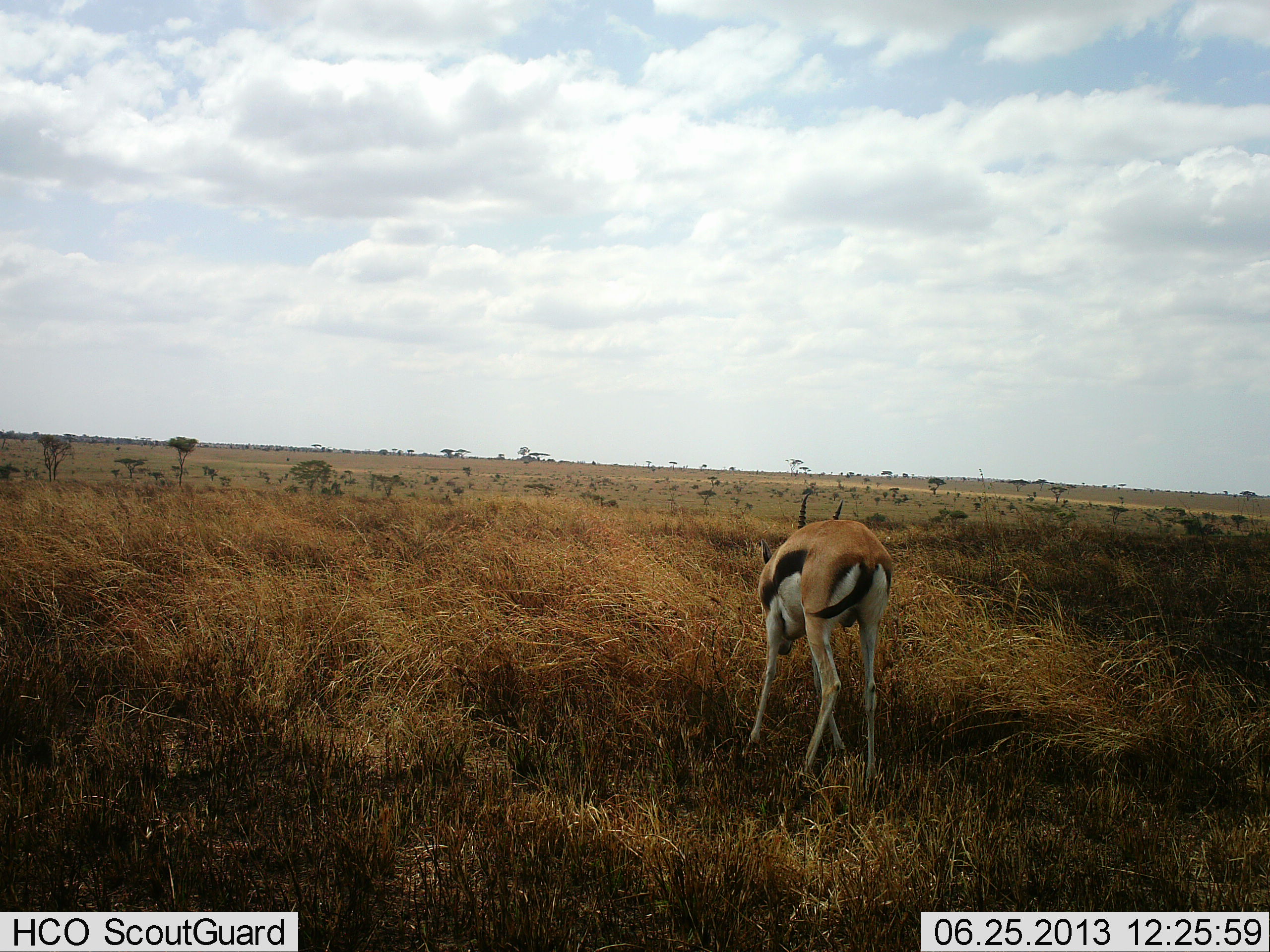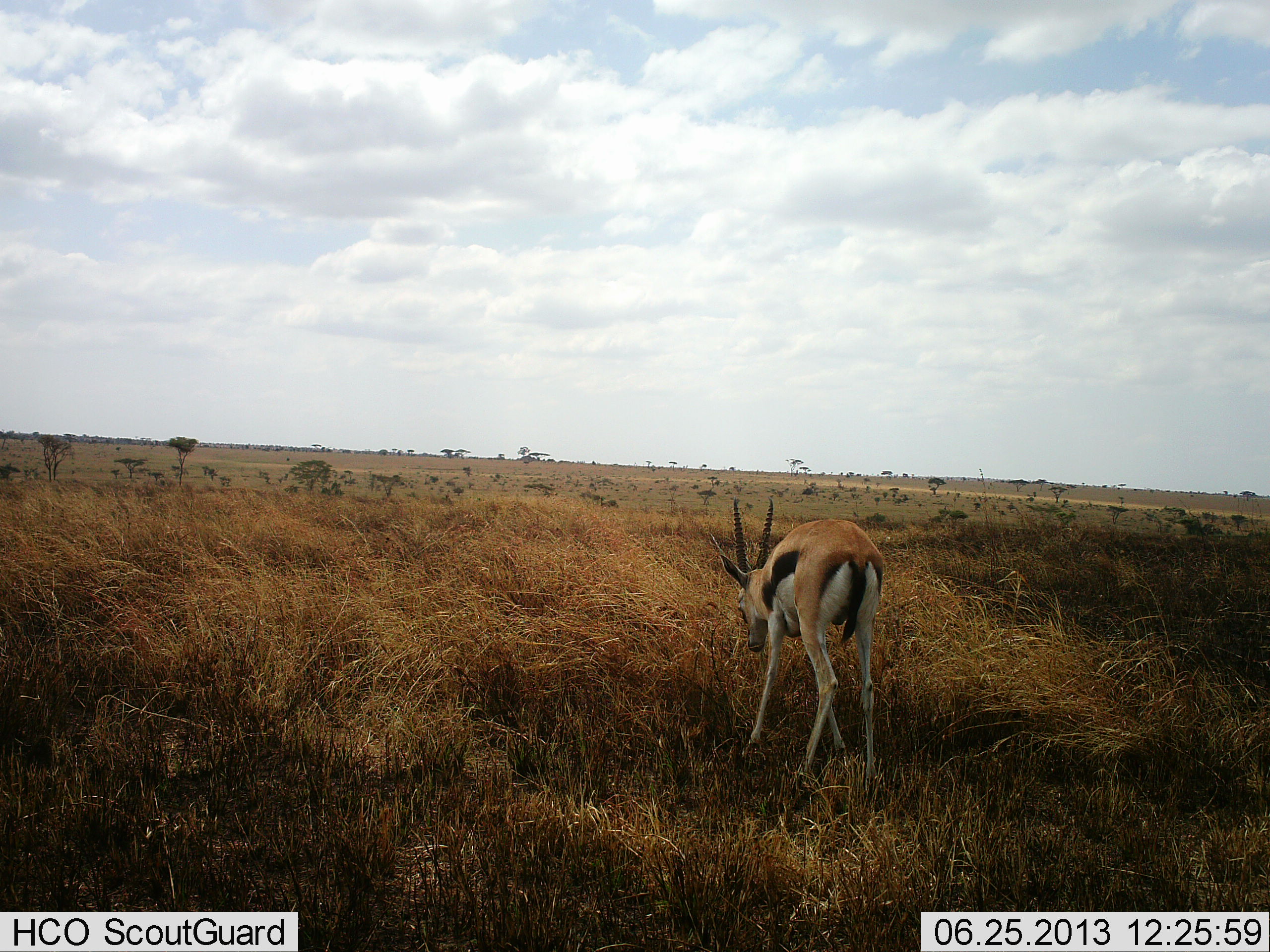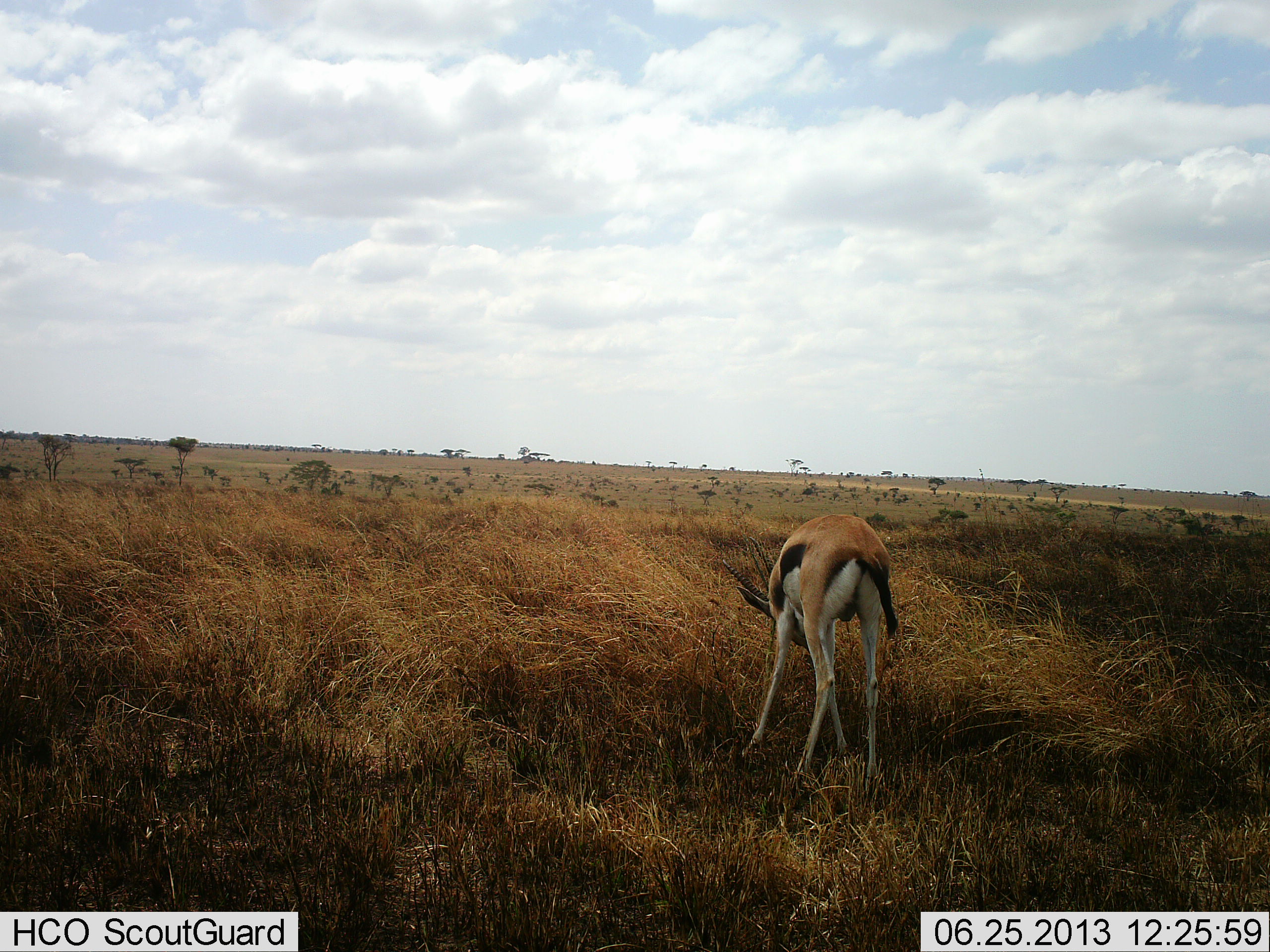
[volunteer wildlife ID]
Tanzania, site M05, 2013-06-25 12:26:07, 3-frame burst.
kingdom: Animalia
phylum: Chordata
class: Mammalia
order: Artiodactyla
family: Bovidae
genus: Eudorcas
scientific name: Eudorcas thomsonii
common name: thomson's gazelle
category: gazellethomsons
Gazellethomsons (thomson's gazelle) (Eudorcas thomsonii), count 1. Behavior (volunteer vote fractions): standing 40%, resting 0%, moving 10%, interacting 0%. Young present (vote fraction): 0%. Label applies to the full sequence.